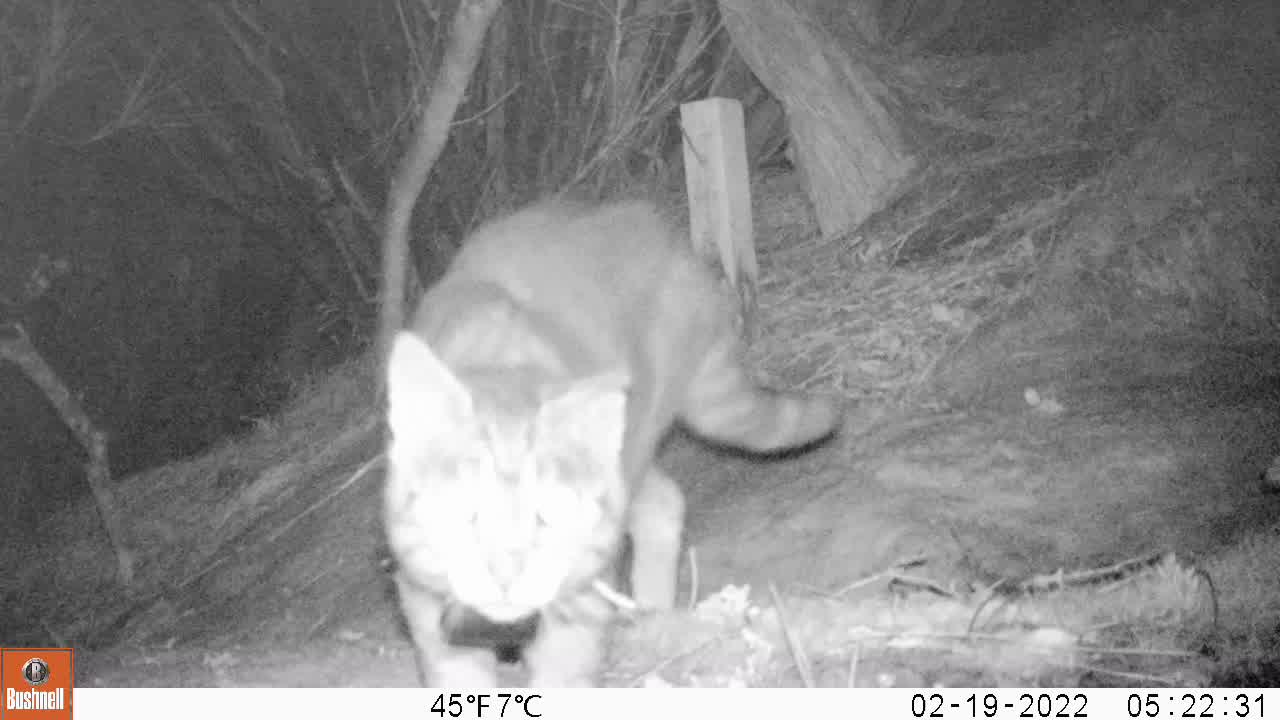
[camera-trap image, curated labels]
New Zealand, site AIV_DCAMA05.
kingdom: Animalia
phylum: Chordata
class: Mammalia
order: Carnivora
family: Felidae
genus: Felis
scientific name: Felis catus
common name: domestic cat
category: cat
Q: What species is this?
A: Cat (domestic cat) (Felis catus).